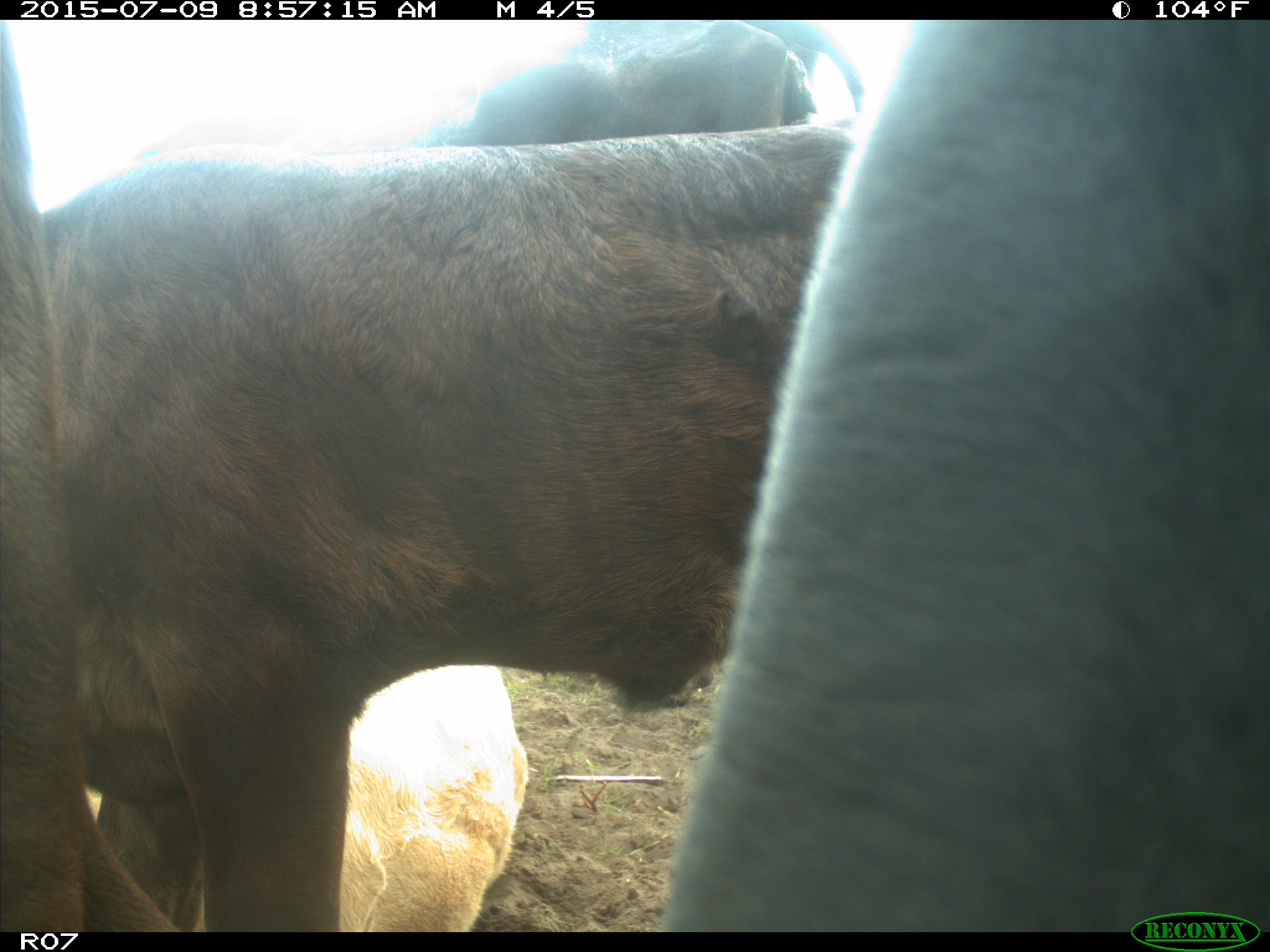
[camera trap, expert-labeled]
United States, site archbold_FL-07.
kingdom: Animalia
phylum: Chordata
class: Mammalia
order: Artiodactyla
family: Bovidae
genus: Bos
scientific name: Bos taurus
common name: domestic cow